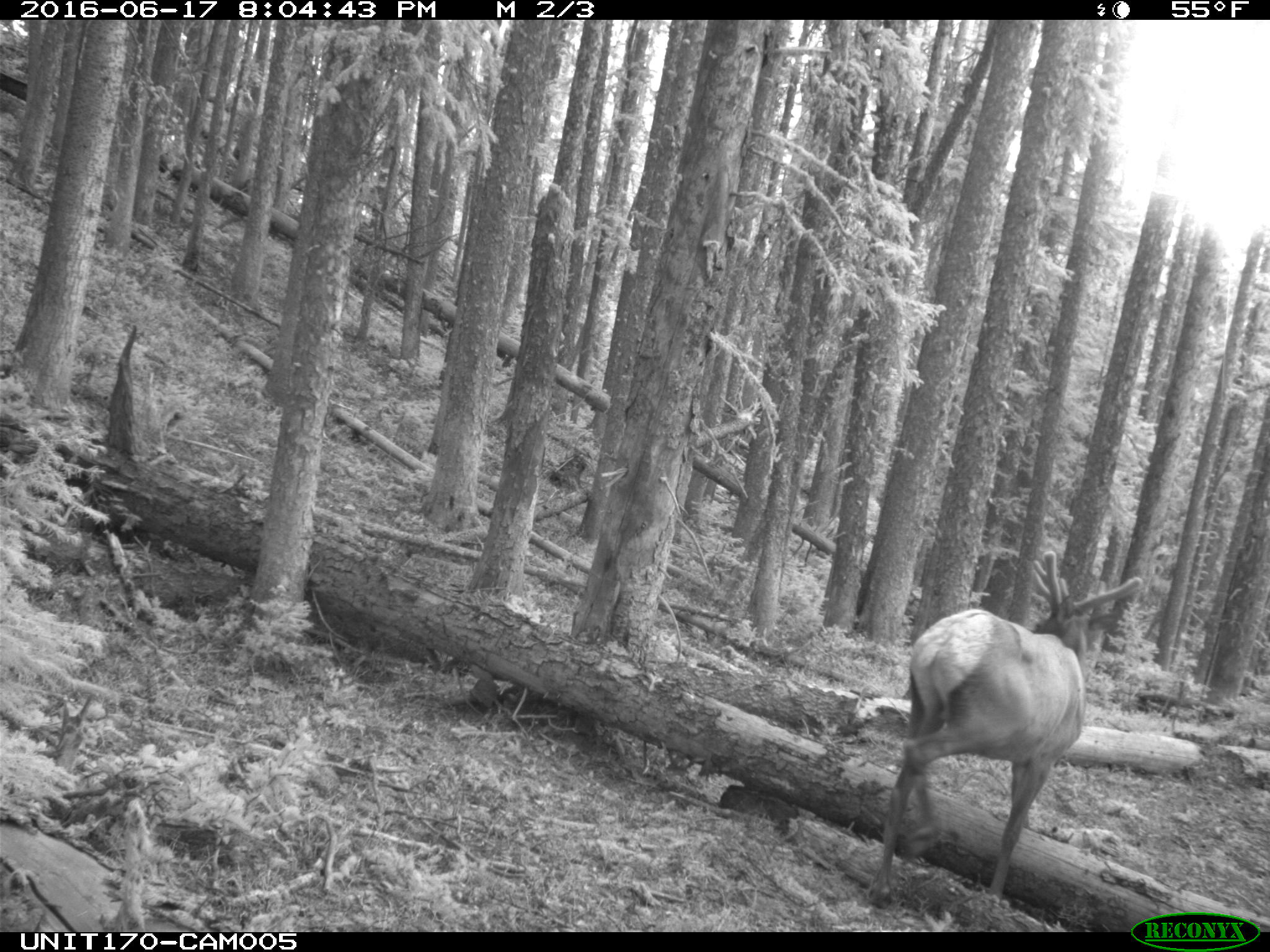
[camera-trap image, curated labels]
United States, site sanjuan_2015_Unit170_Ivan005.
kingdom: Animalia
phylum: Chordata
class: Mammalia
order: Artiodactyla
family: Cervidae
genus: Cervus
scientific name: Cervus elaphus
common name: red deer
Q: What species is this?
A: Cervus elaphus (red deer).